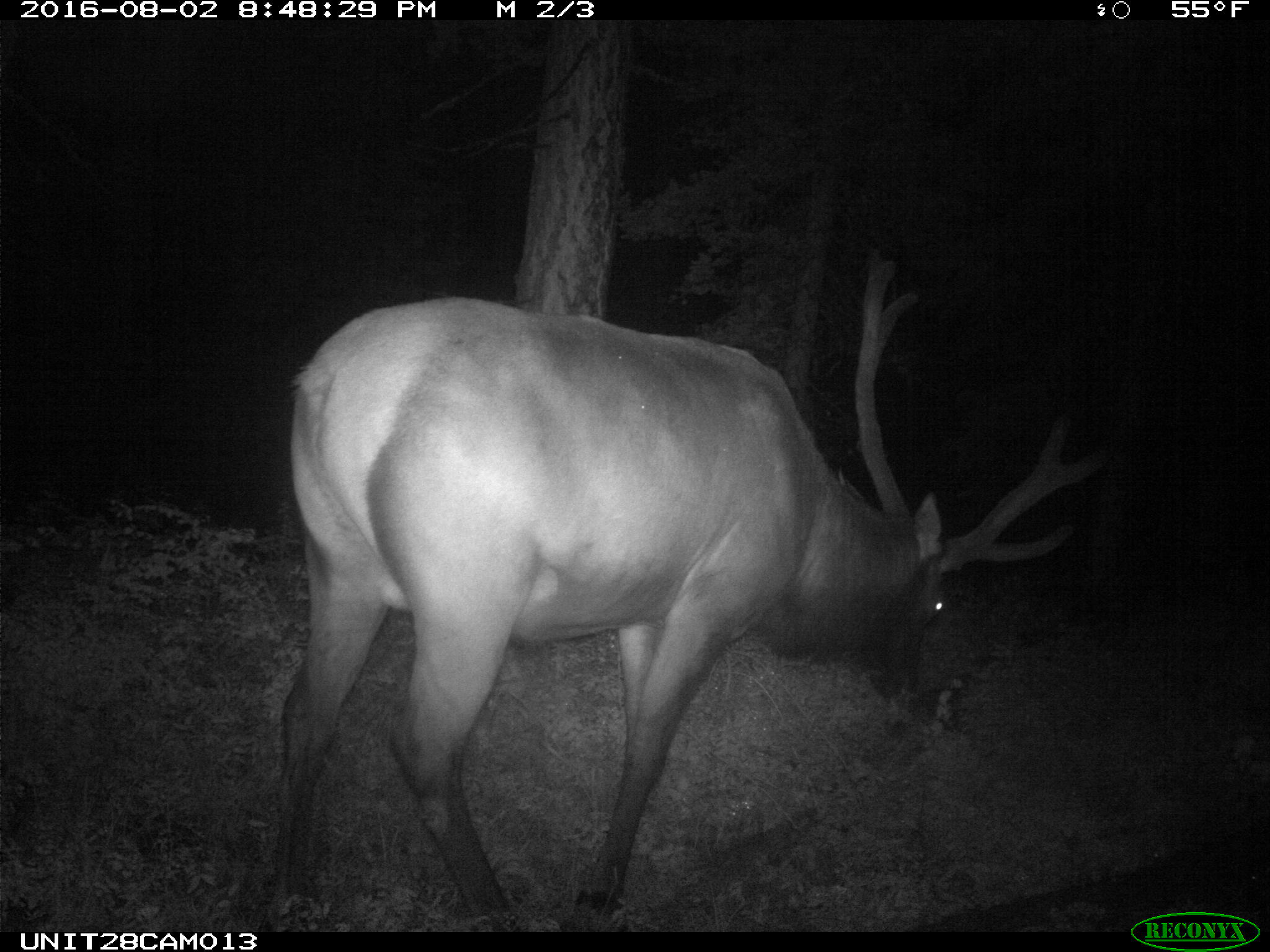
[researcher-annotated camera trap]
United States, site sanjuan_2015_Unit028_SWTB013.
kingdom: Animalia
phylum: Chordata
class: Mammalia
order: Artiodactyla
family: Cervidae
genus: Cervus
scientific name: Cervus elaphus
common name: red deer